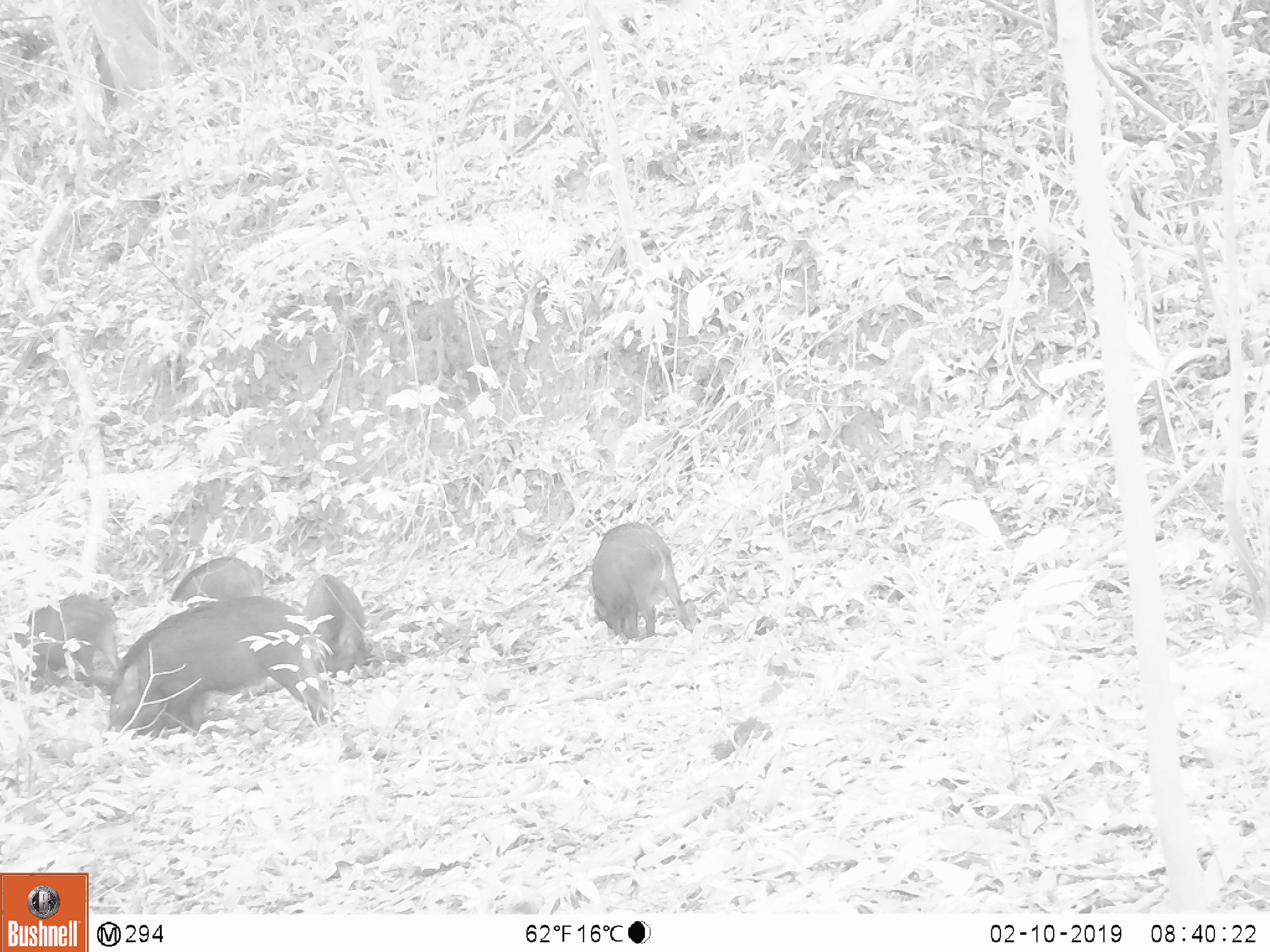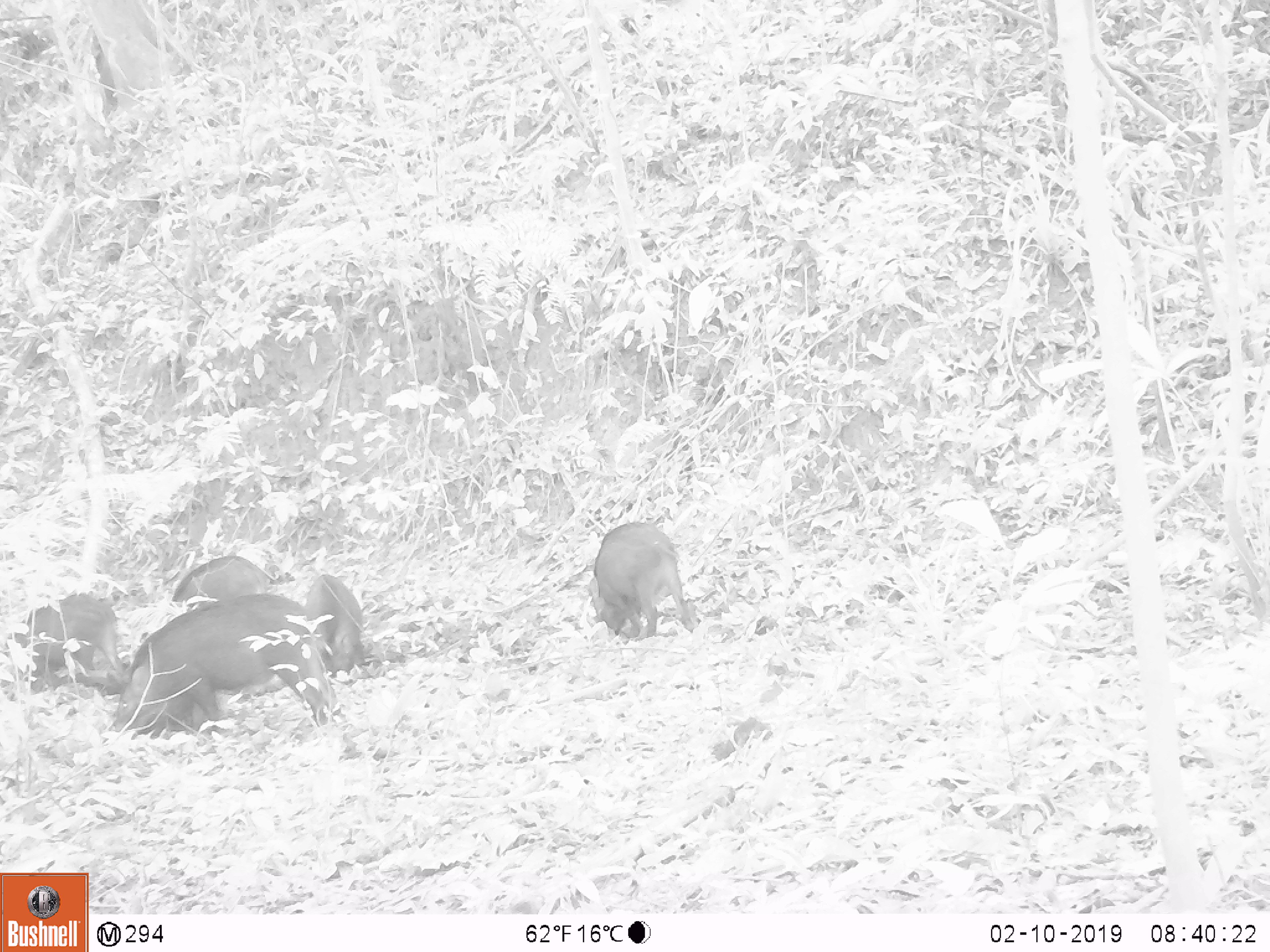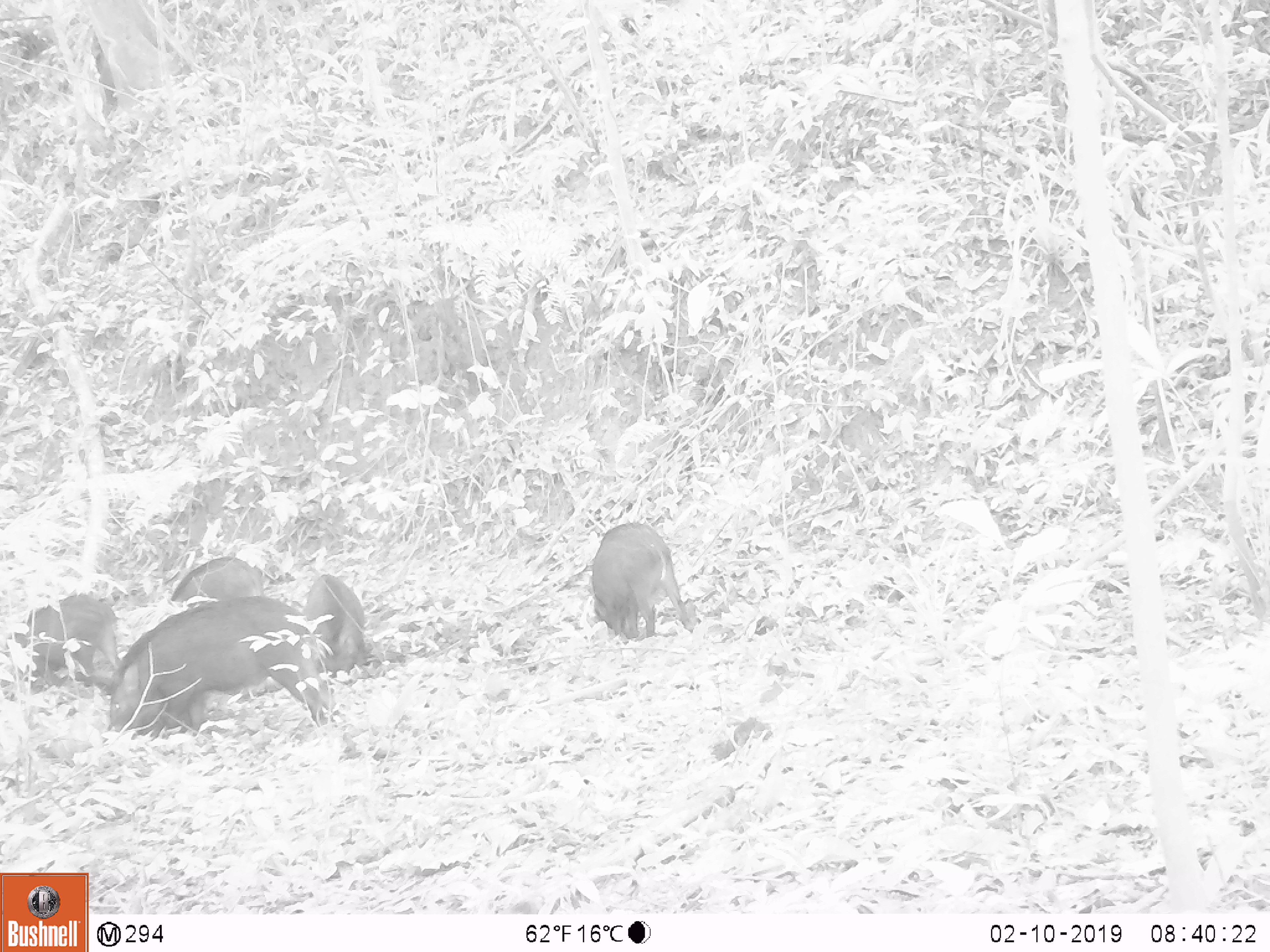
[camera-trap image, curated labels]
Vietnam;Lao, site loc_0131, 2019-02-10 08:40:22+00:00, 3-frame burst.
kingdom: Animalia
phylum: Chordata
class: Aves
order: Galliformes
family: Phasianidae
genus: Gallus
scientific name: Gallus gallus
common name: red junglefowl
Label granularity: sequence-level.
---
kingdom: Animalia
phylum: Chordata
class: Mammalia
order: Artiodactyla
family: Suidae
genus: Sus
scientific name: Sus scrofa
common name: eurasian wild pig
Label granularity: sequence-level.